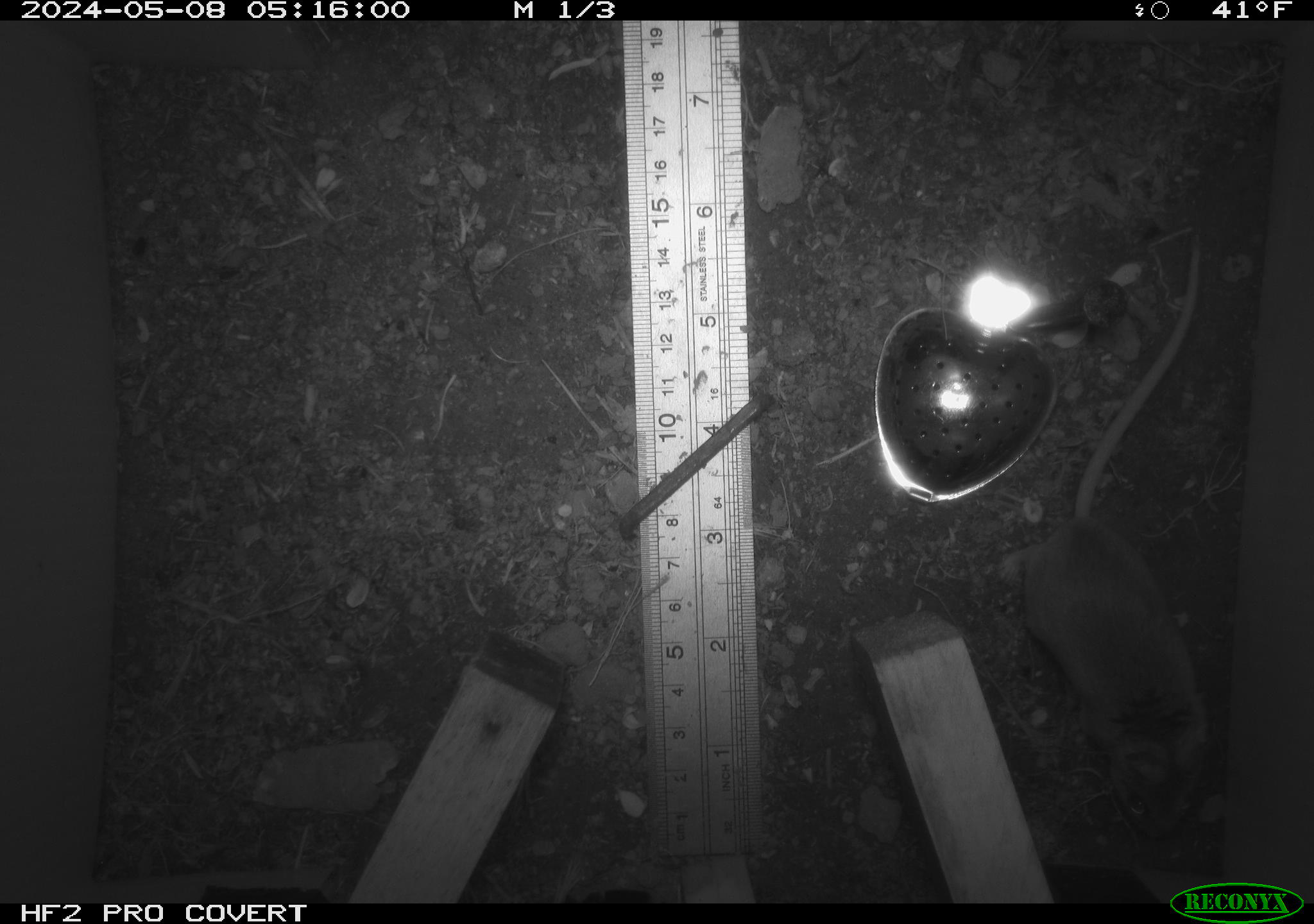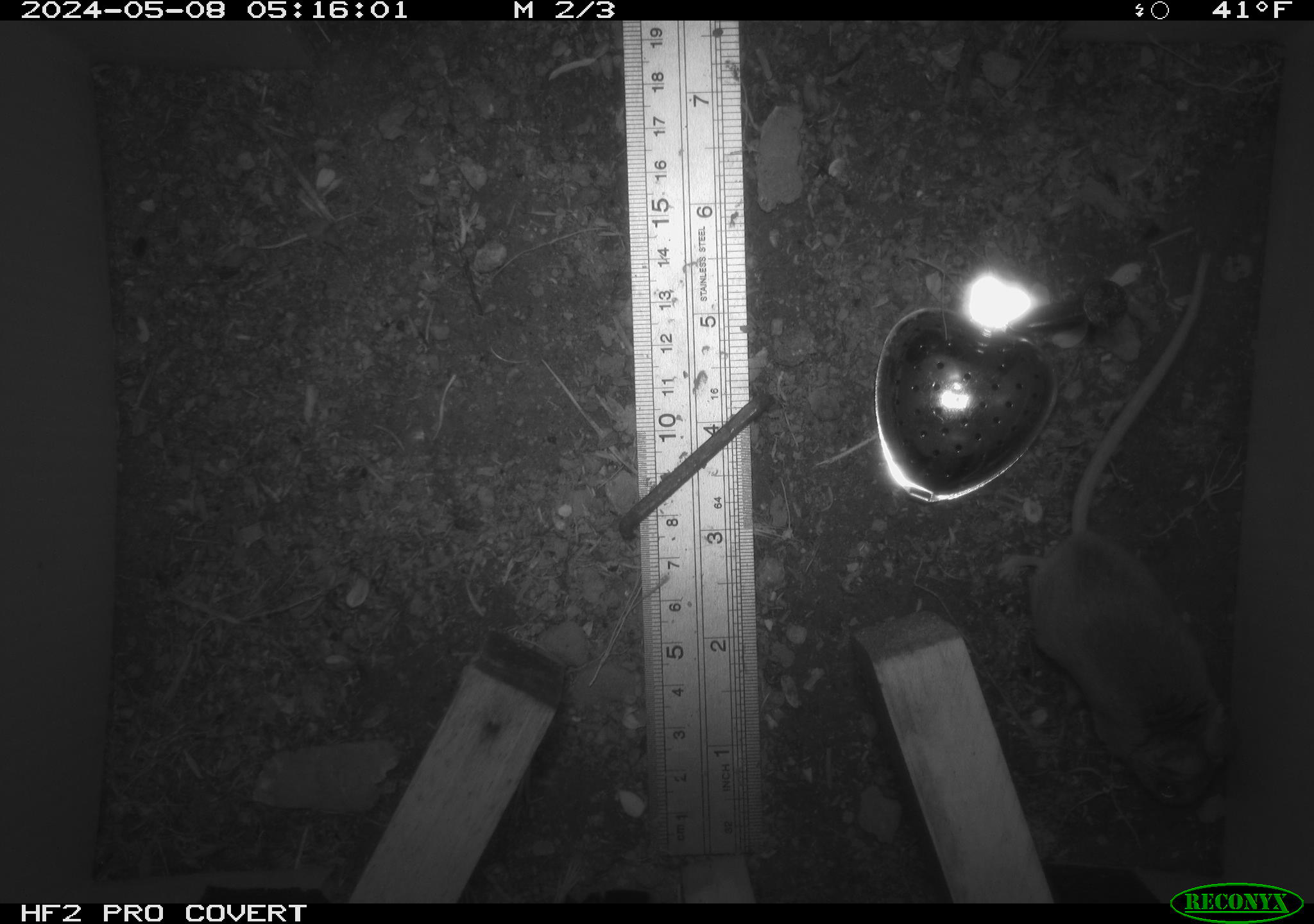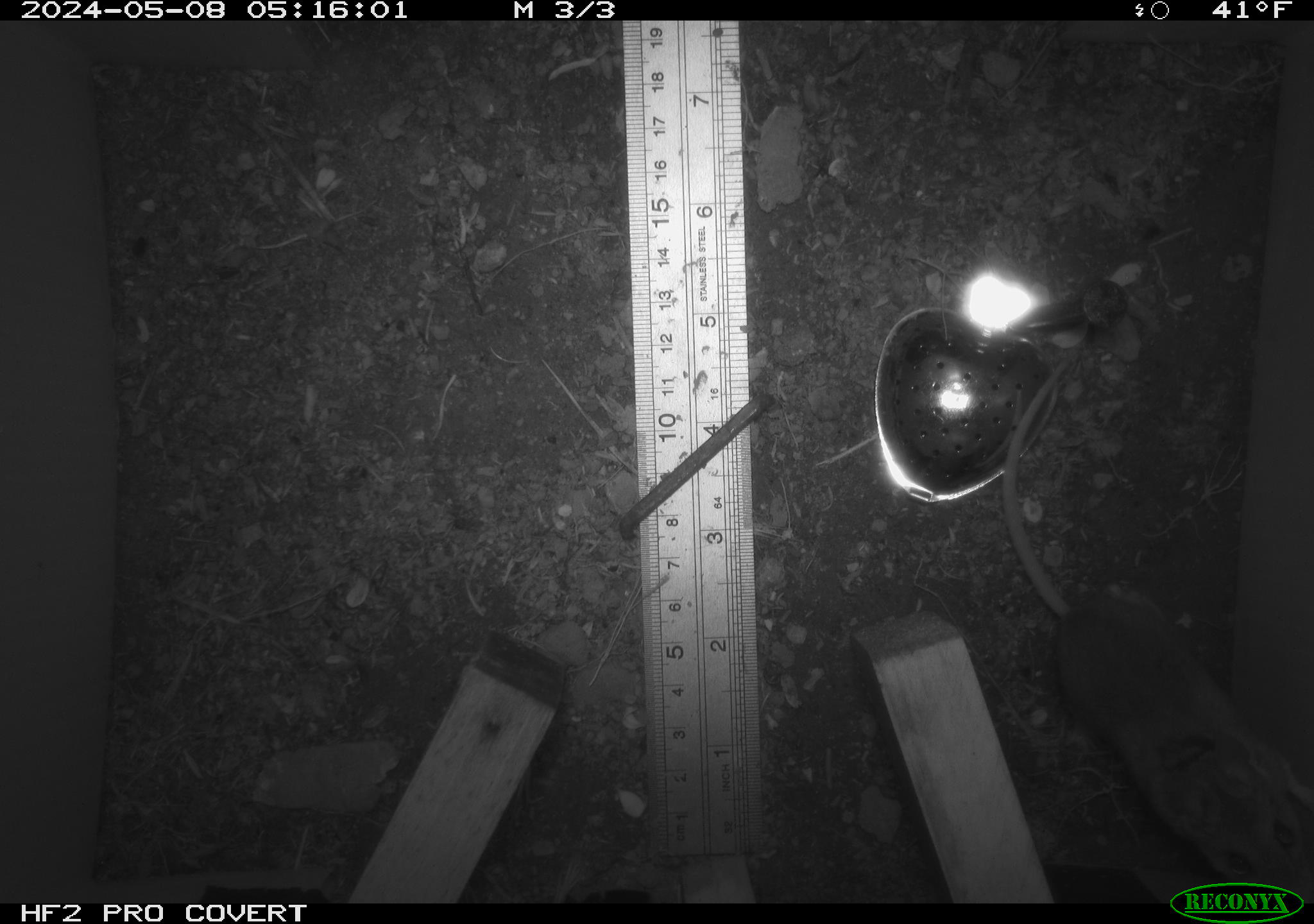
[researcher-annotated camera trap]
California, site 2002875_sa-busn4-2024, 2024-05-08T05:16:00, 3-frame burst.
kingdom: Animalia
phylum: Chordata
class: Mammalia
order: Rodentia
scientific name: Rodentia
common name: rodent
Rodent (Rodentia).